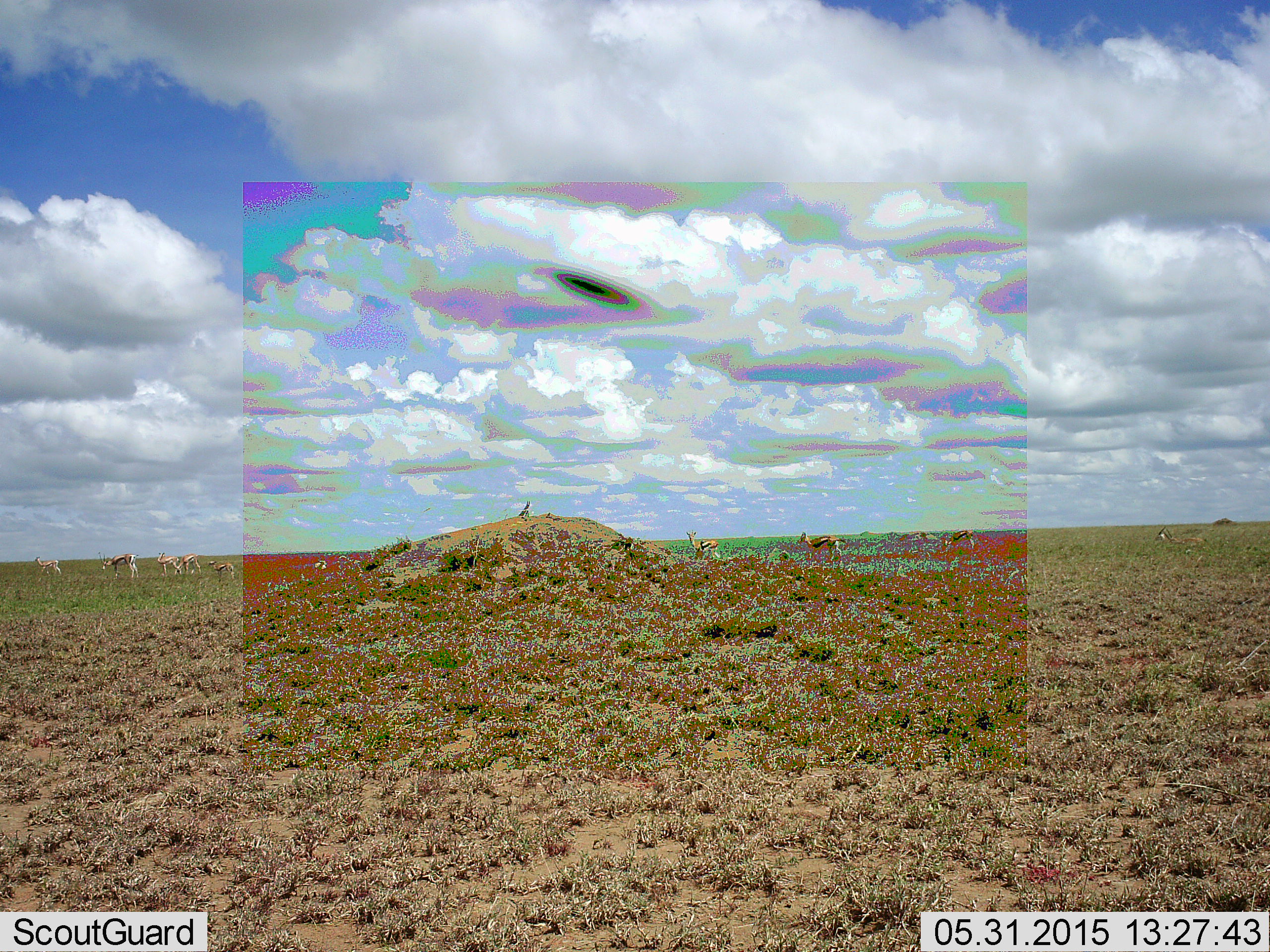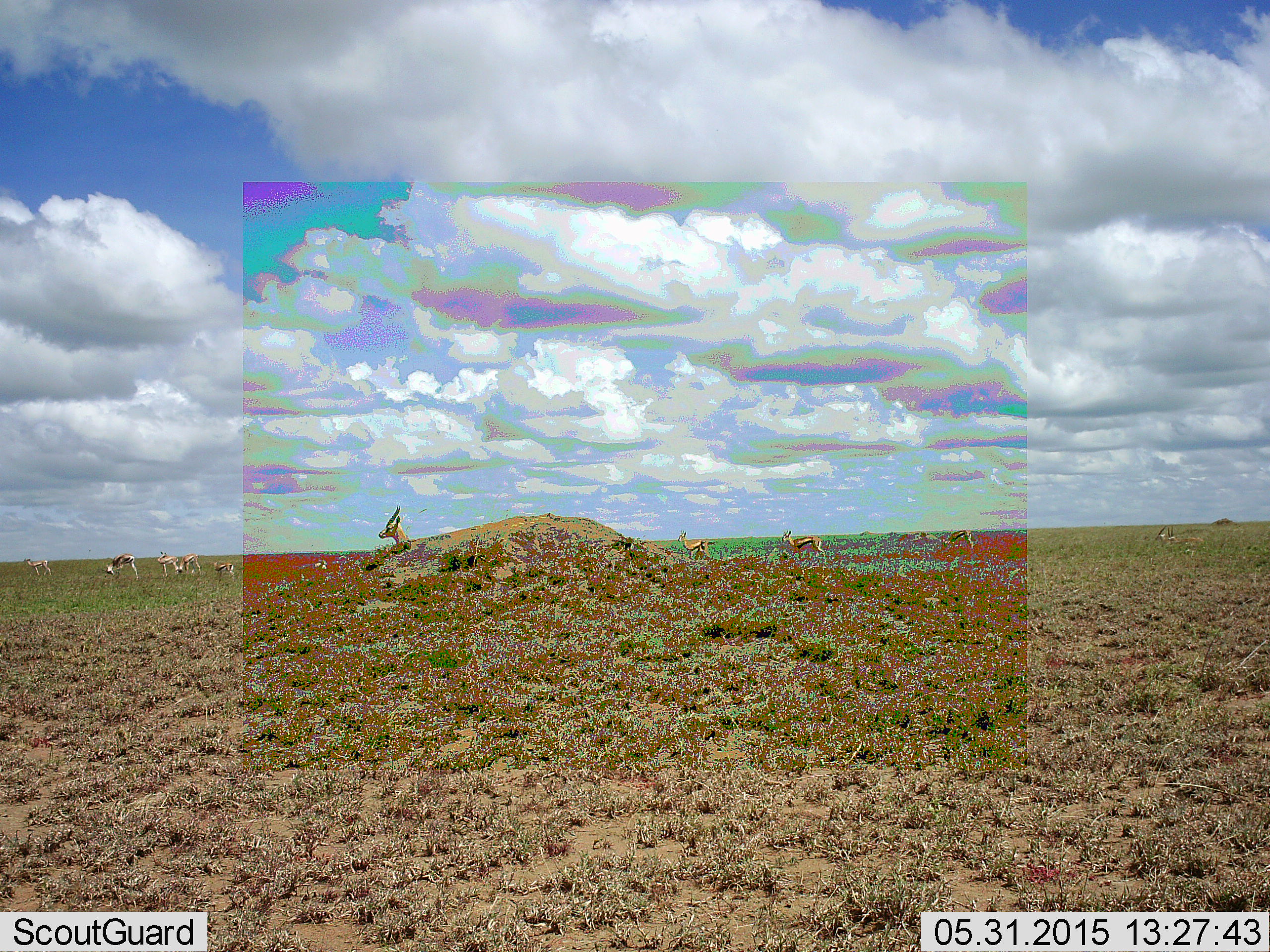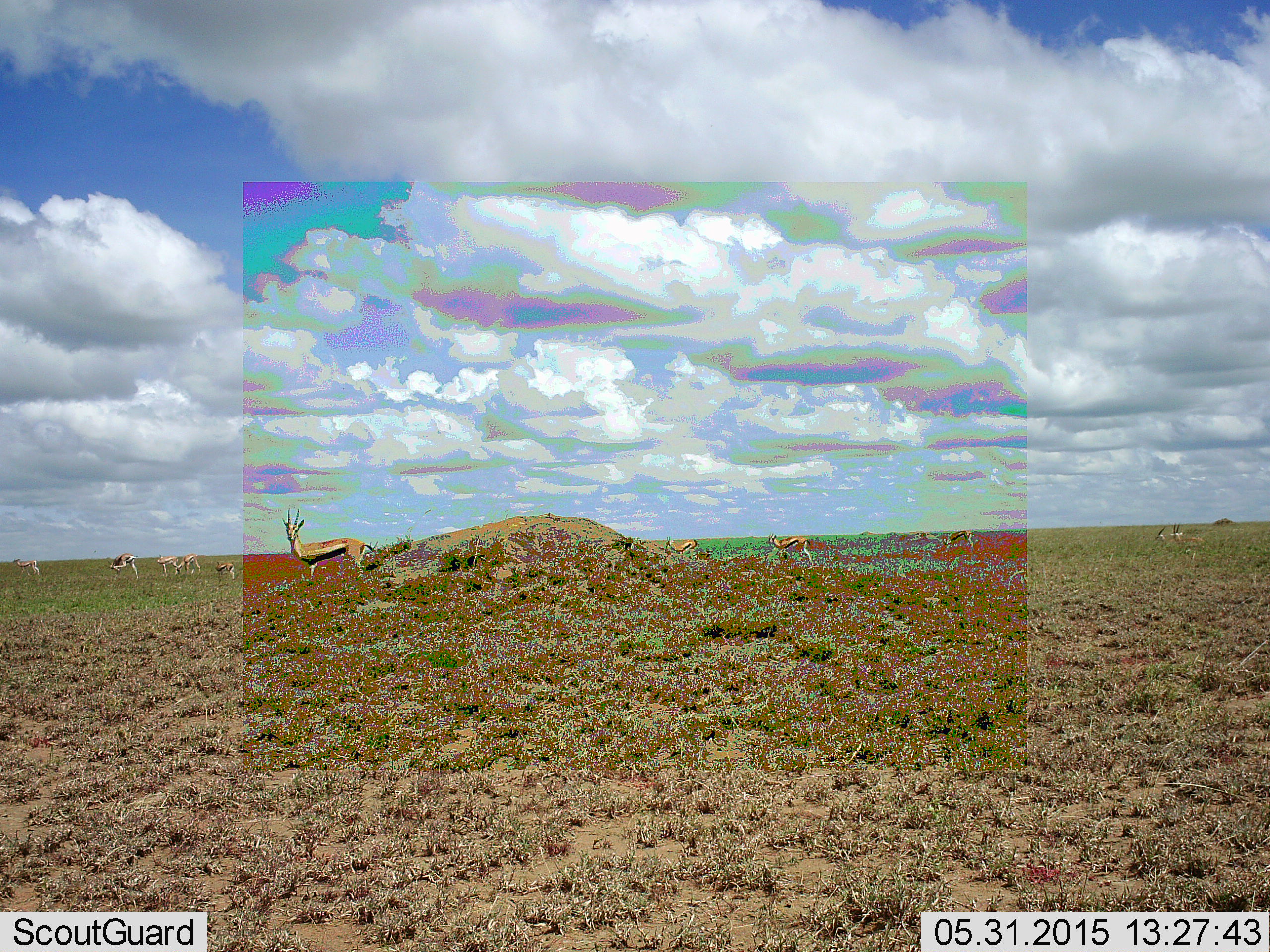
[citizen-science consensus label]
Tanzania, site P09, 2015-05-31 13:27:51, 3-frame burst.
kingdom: Animalia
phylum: Chordata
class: Mammalia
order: Artiodactyla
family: Bovidae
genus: Eudorcas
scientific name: Eudorcas thomsonii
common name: thomson's gazelle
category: gazellethomsons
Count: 11-50.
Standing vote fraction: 75%.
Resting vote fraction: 8%.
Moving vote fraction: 83%.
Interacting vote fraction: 0%.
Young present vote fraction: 0%.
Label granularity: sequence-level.